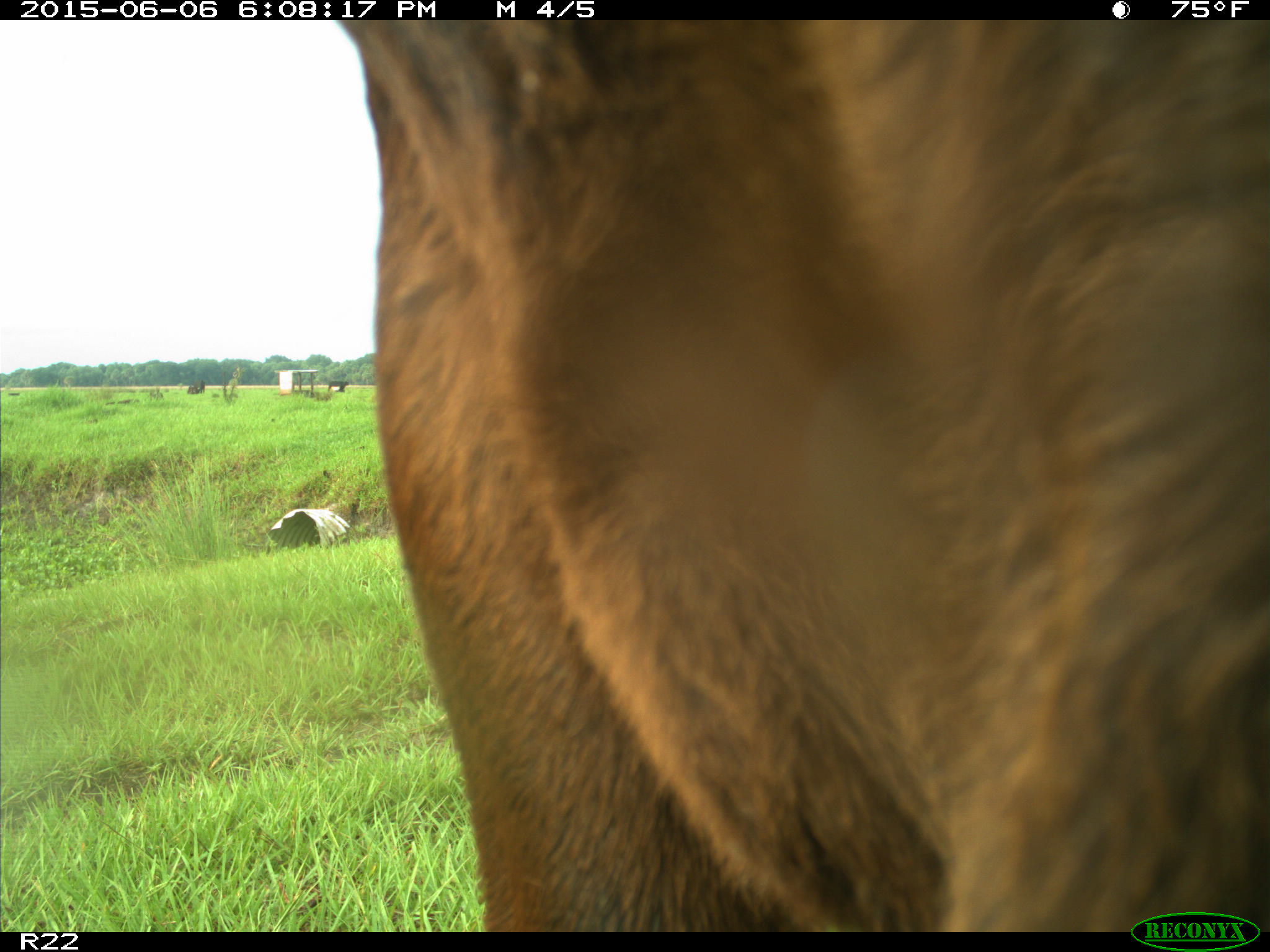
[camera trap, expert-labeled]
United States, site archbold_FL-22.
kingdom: Animalia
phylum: Chordata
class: Mammalia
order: Artiodactyla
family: Bovidae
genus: Bos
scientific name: Bos taurus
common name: domestic cow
Bos taurus (domestic cow).